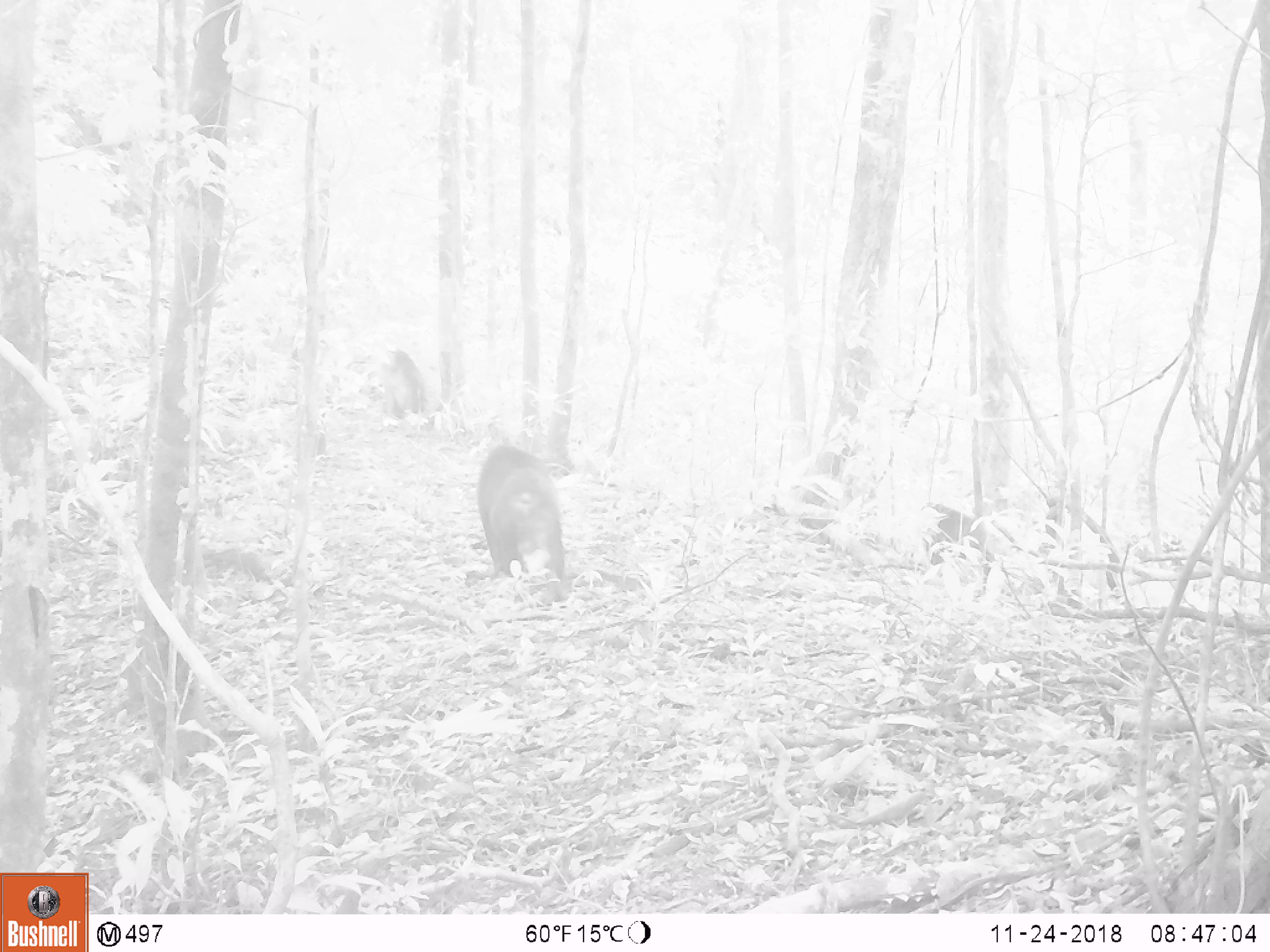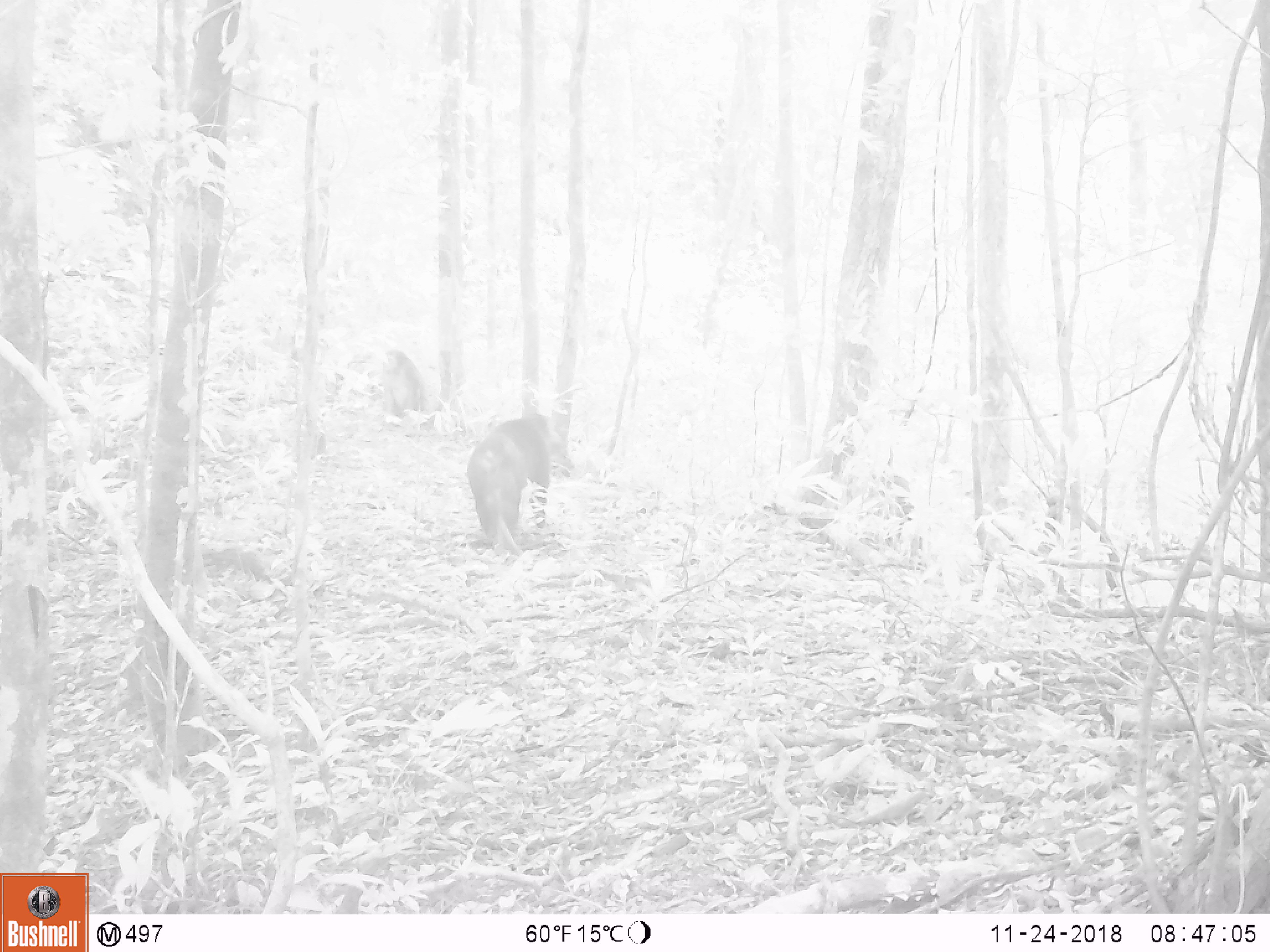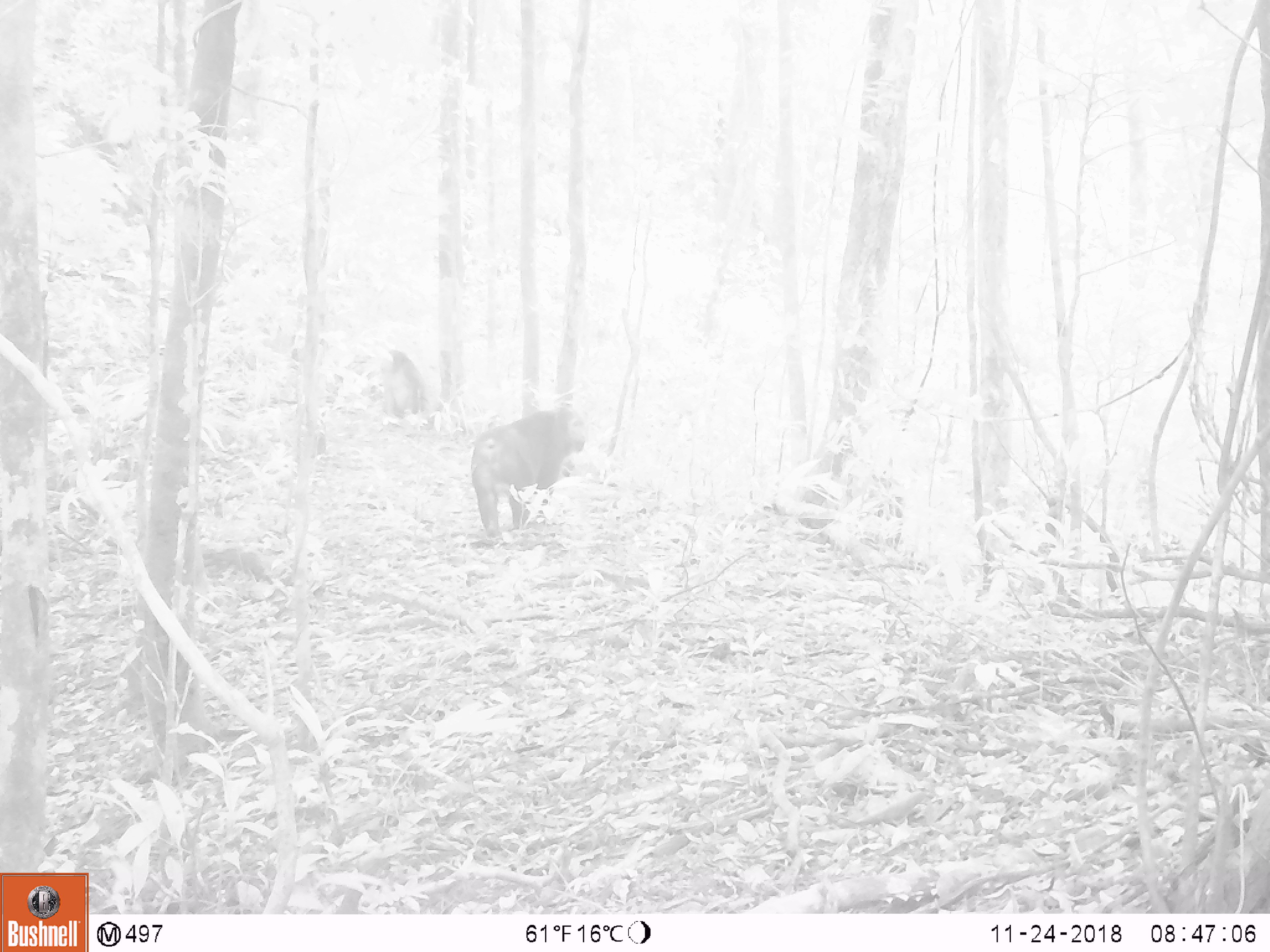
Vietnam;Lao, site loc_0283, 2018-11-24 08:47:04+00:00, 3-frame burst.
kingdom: Animalia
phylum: Chordata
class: Mammalia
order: Primates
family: Cercopithecidae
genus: Macaca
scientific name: Macaca arctoides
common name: stump-tailed macaque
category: stump tailed macaque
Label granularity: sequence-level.